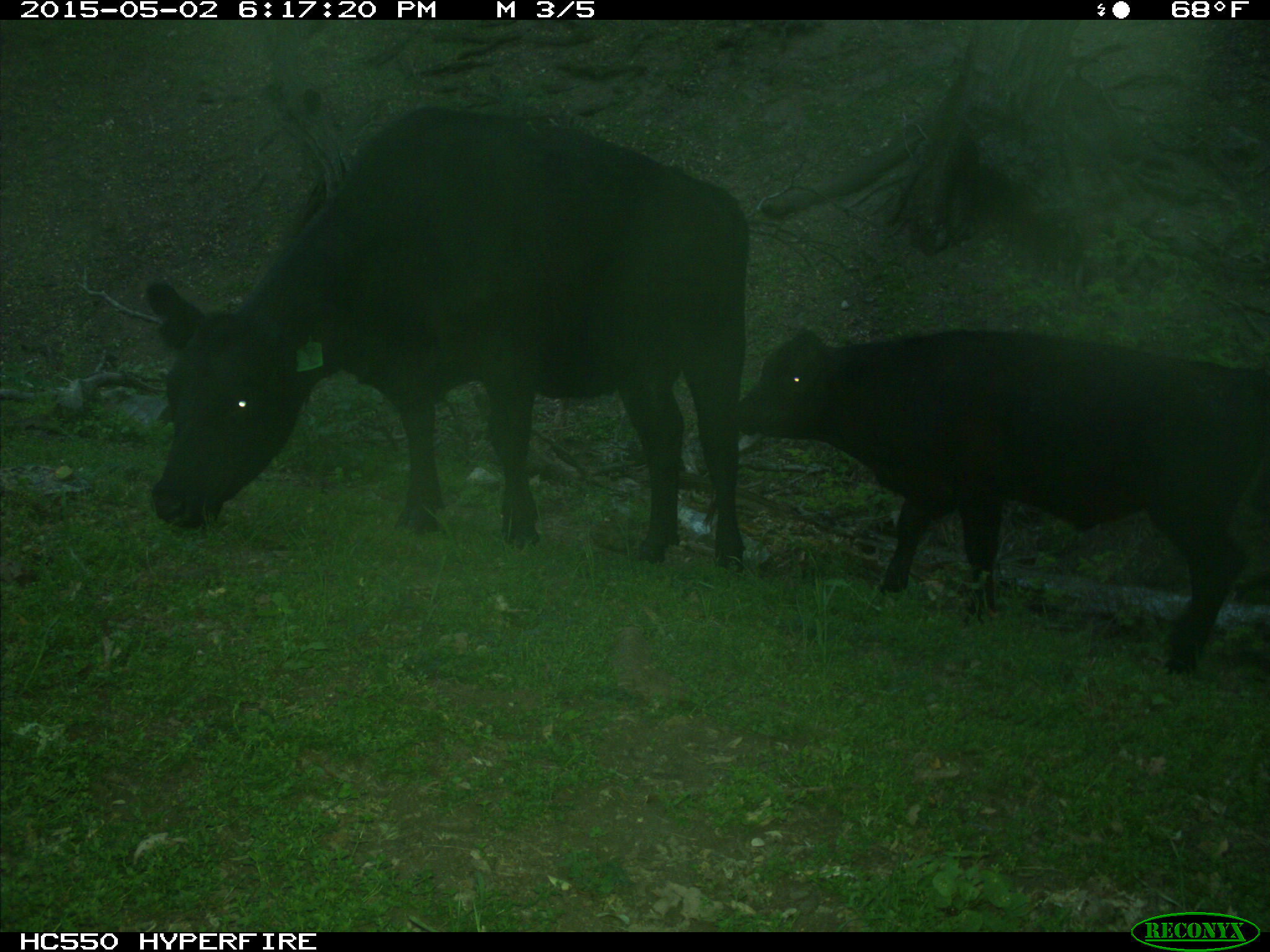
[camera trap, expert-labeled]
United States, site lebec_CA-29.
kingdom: Animalia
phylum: Chordata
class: Mammalia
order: Artiodactyla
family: Bovidae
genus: Bos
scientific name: Bos taurus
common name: domestic cow